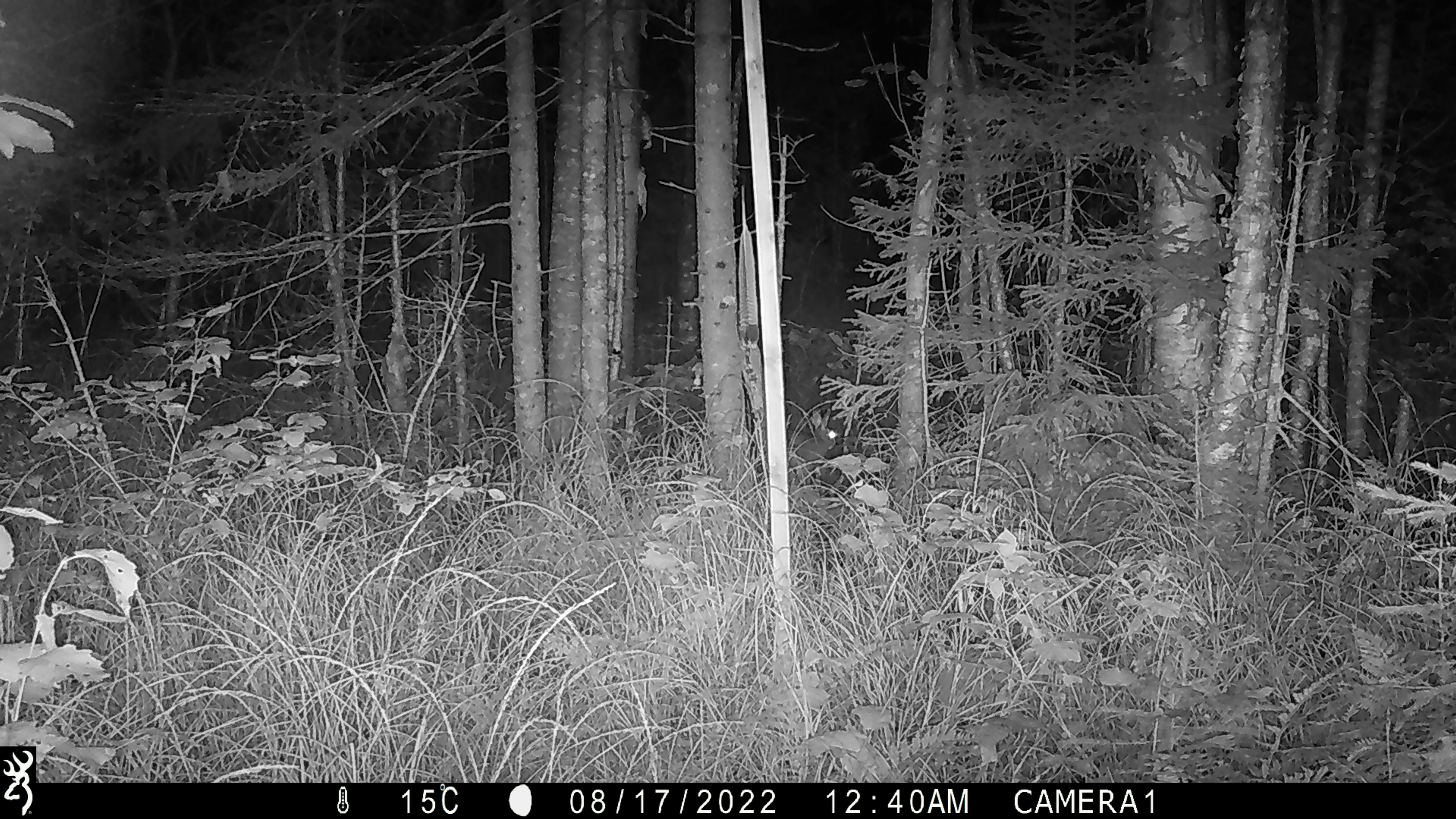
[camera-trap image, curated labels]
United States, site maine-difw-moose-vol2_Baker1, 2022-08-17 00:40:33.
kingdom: Animalia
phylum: Chordata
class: Mammalia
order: Lagomorpha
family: Leporidae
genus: Lepus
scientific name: Lepus americanus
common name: snowshoe hare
Snowshoe hare (Lepus americanus).